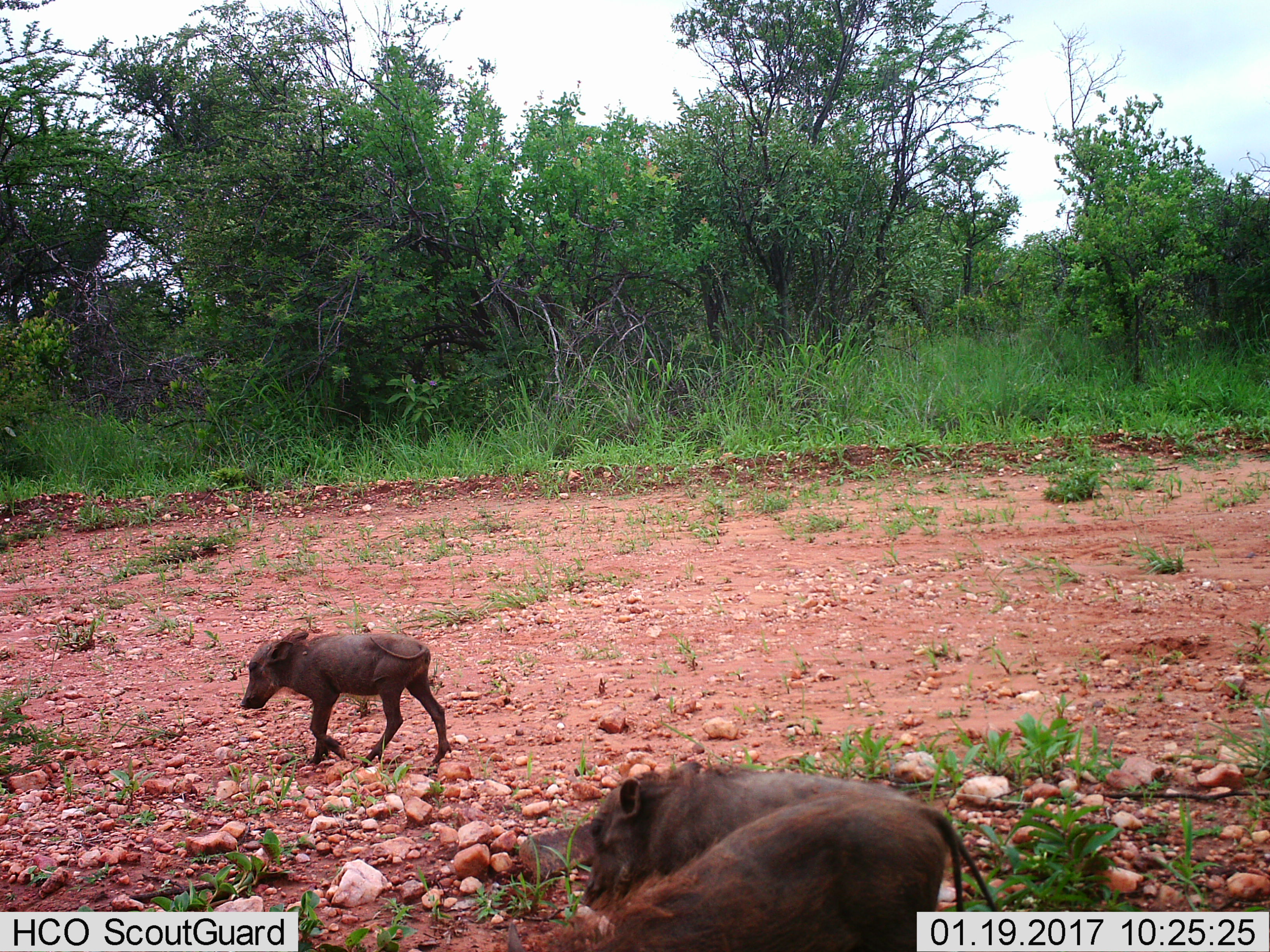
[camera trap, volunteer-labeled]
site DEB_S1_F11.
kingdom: Animalia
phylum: Chordata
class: Mammalia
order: Artiodactyla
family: Suidae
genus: Phacochoerus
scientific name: Phacochoerus africanus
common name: warthog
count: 3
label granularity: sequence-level